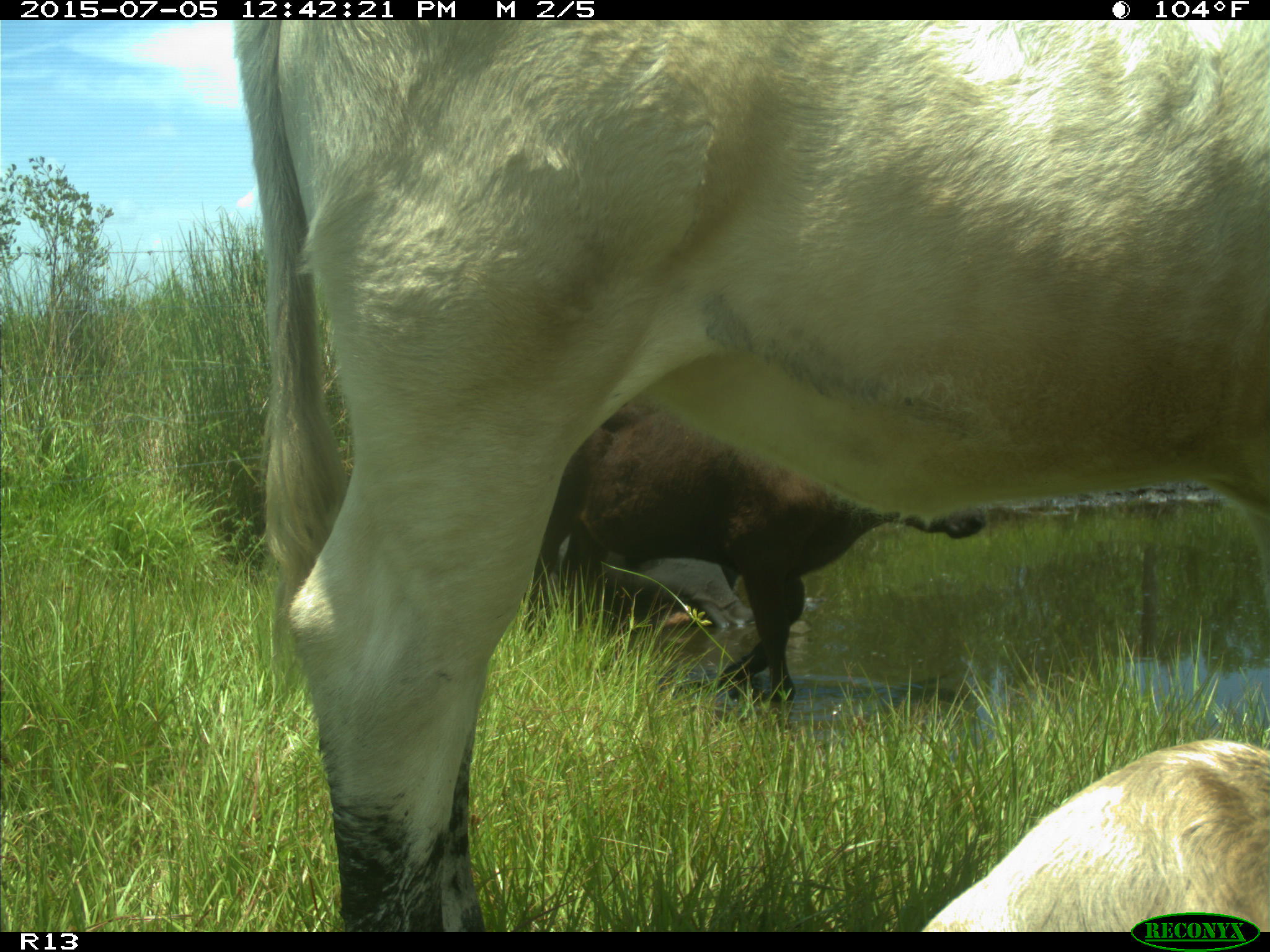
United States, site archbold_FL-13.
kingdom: Animalia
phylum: Chordata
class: Mammalia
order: Artiodactyla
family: Bovidae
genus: Bos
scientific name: Bos taurus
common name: domestic cow